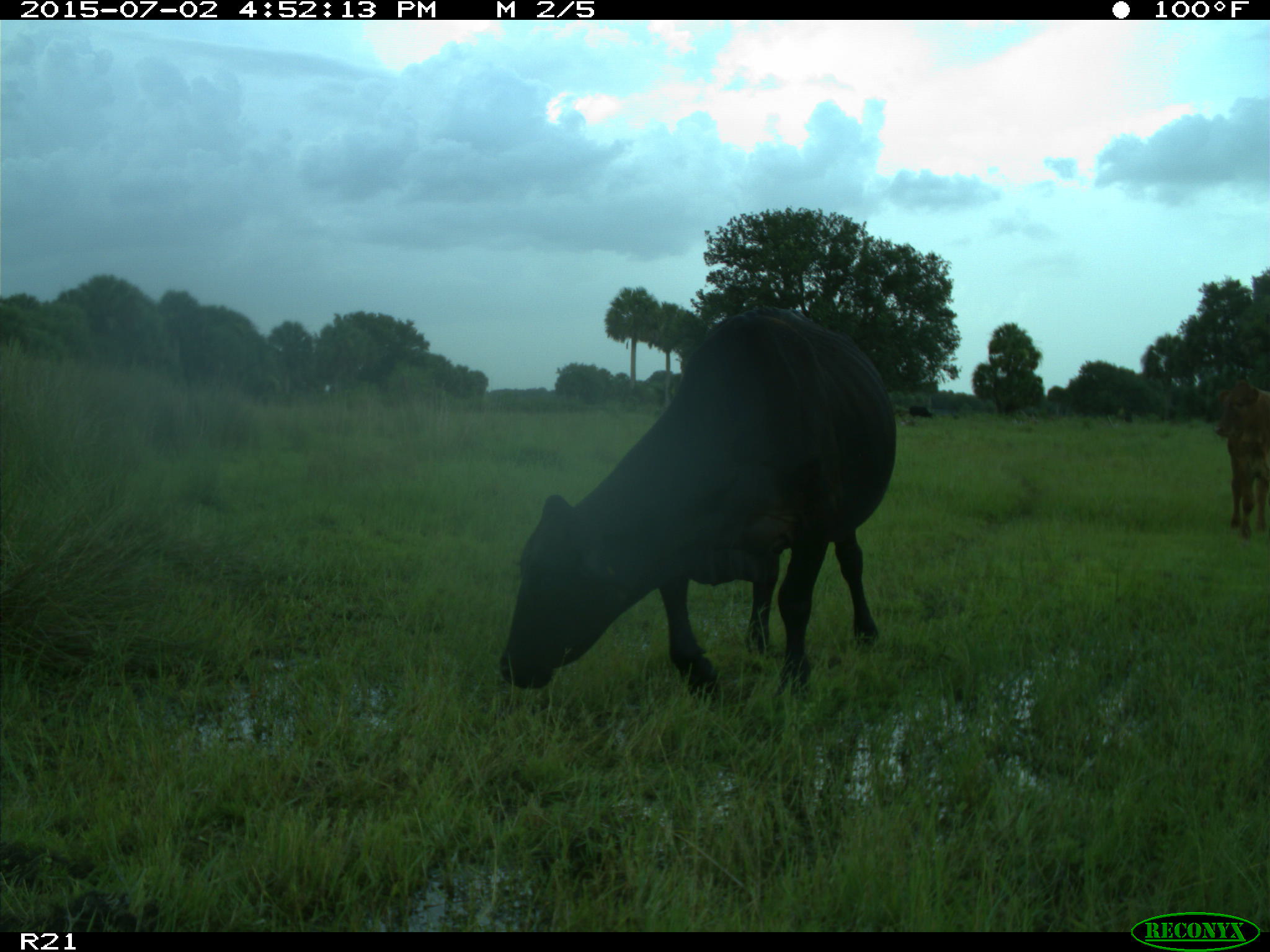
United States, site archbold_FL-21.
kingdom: Animalia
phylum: Chordata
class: Mammalia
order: Artiodactyla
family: Bovidae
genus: Bos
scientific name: Bos taurus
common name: domestic cow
Bos taurus (domestic cow).